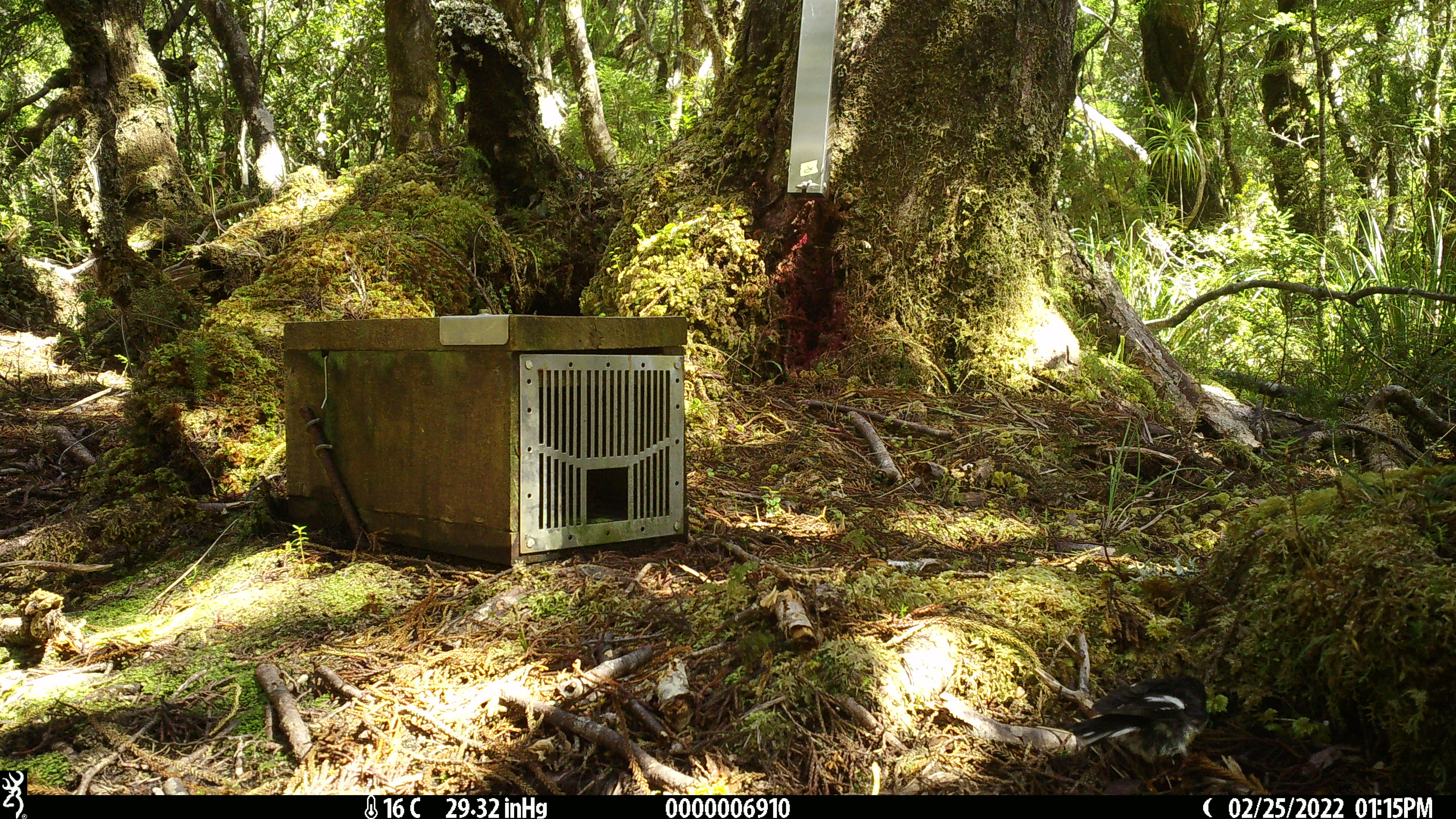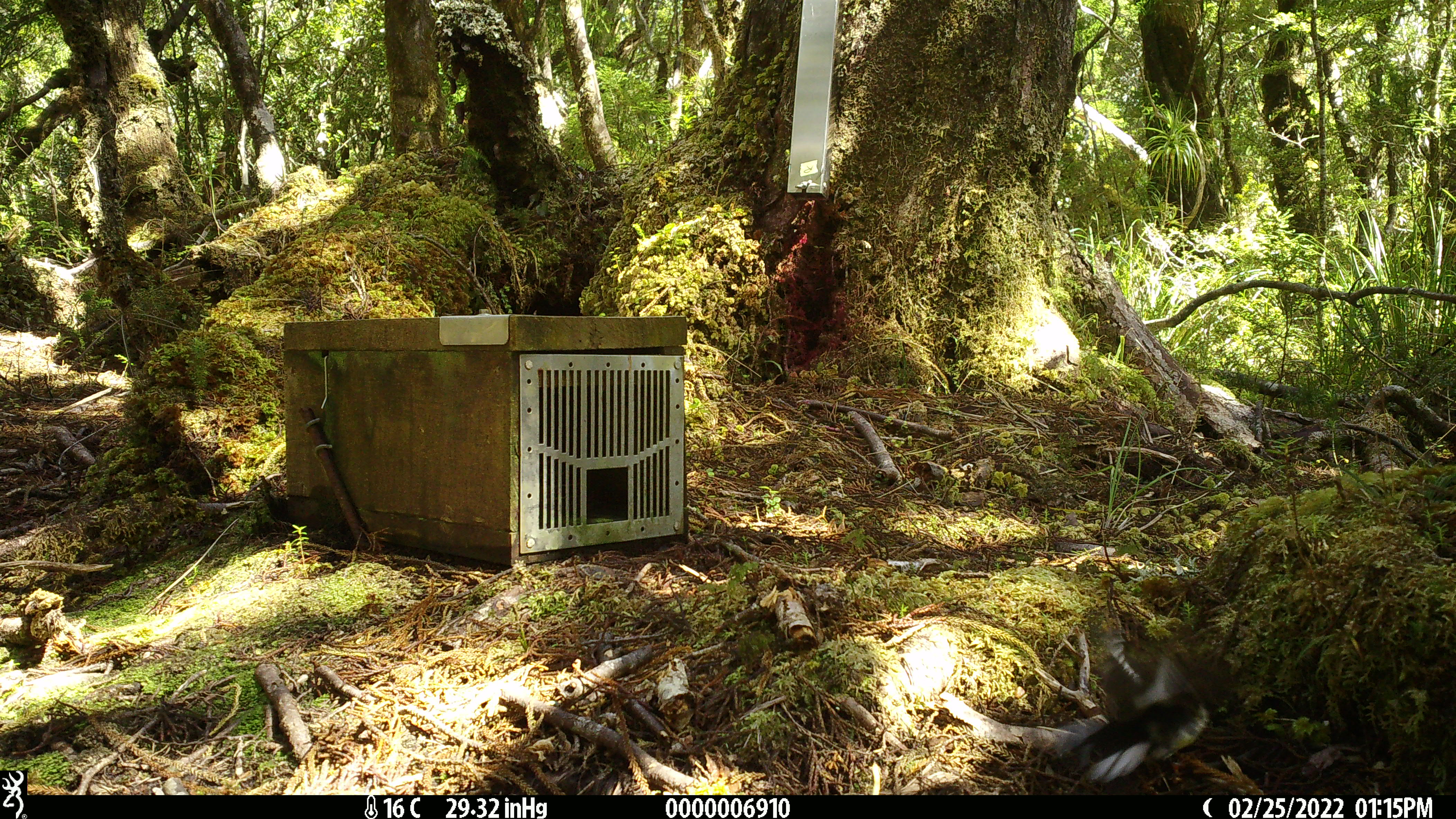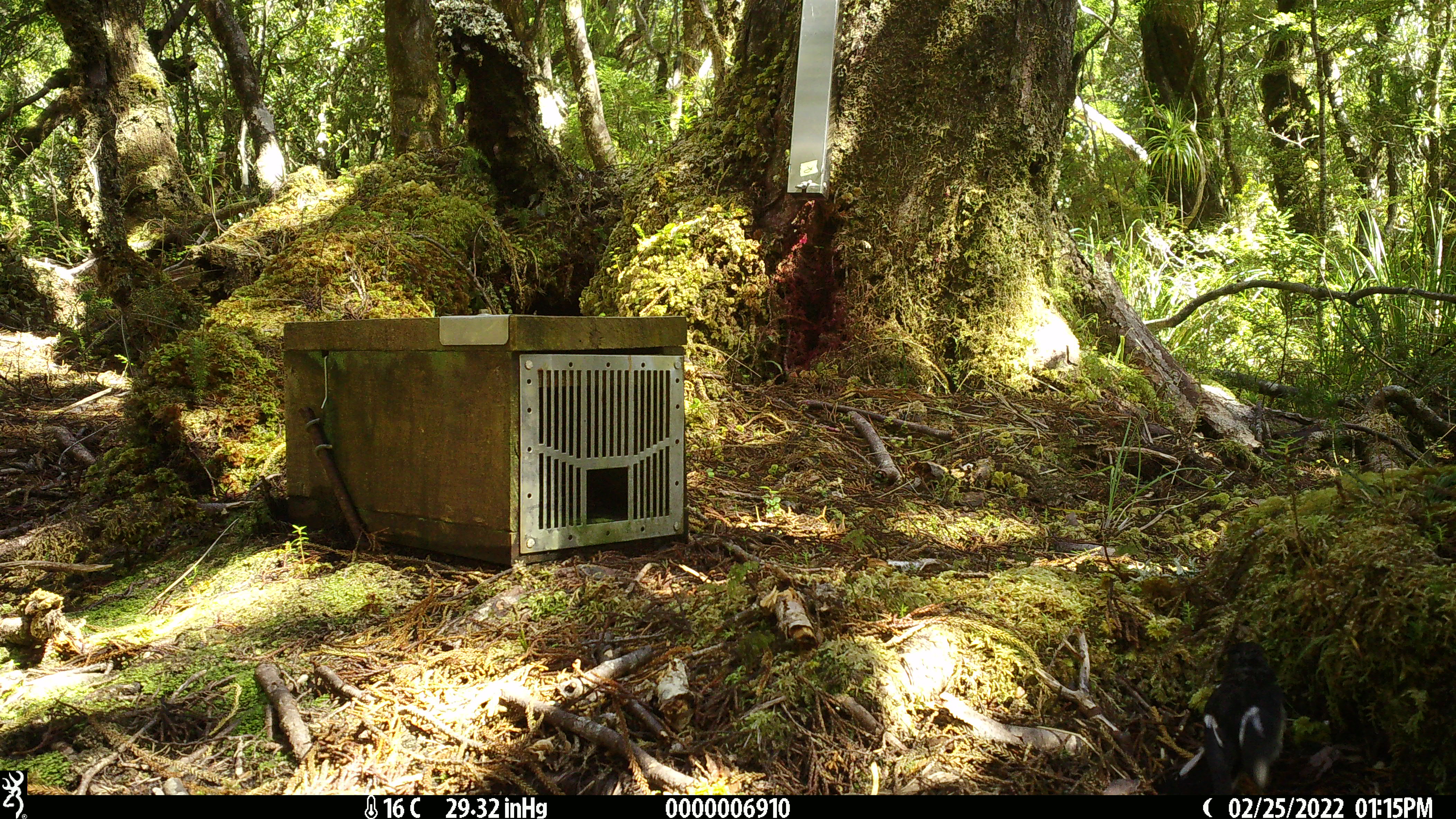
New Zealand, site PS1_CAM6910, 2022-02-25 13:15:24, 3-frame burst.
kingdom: Animalia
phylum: Chordata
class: Aves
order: Passeriformes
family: Petroicidae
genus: Petroica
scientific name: Petroica macrocephala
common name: tomtit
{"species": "tomtit (Petroica macrocephala)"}